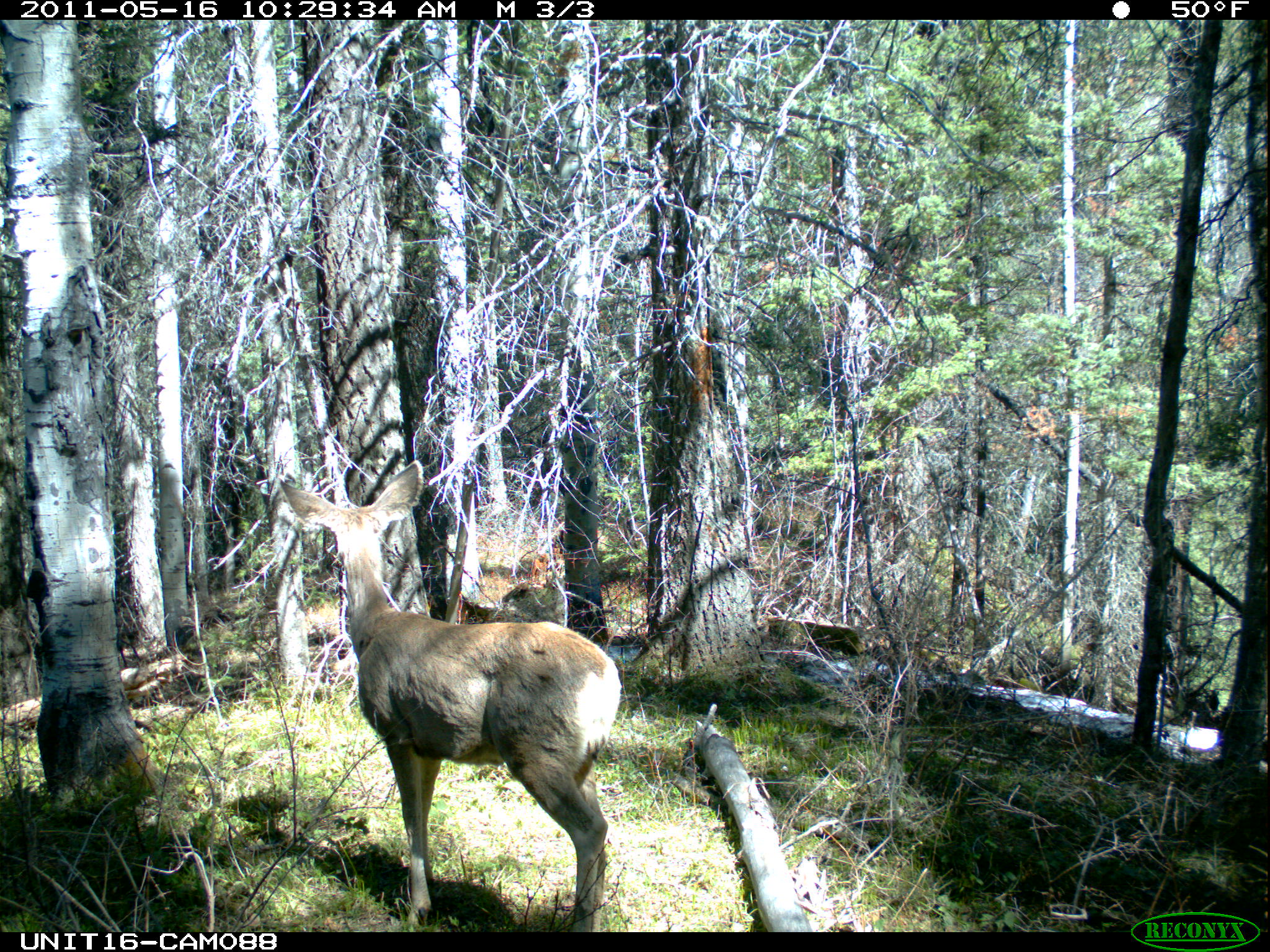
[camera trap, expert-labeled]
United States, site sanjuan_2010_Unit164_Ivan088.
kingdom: Animalia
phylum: Chordata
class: Mammalia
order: Artiodactyla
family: Cervidae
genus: Odocoileus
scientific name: Odocoileus hemionus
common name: mule deer